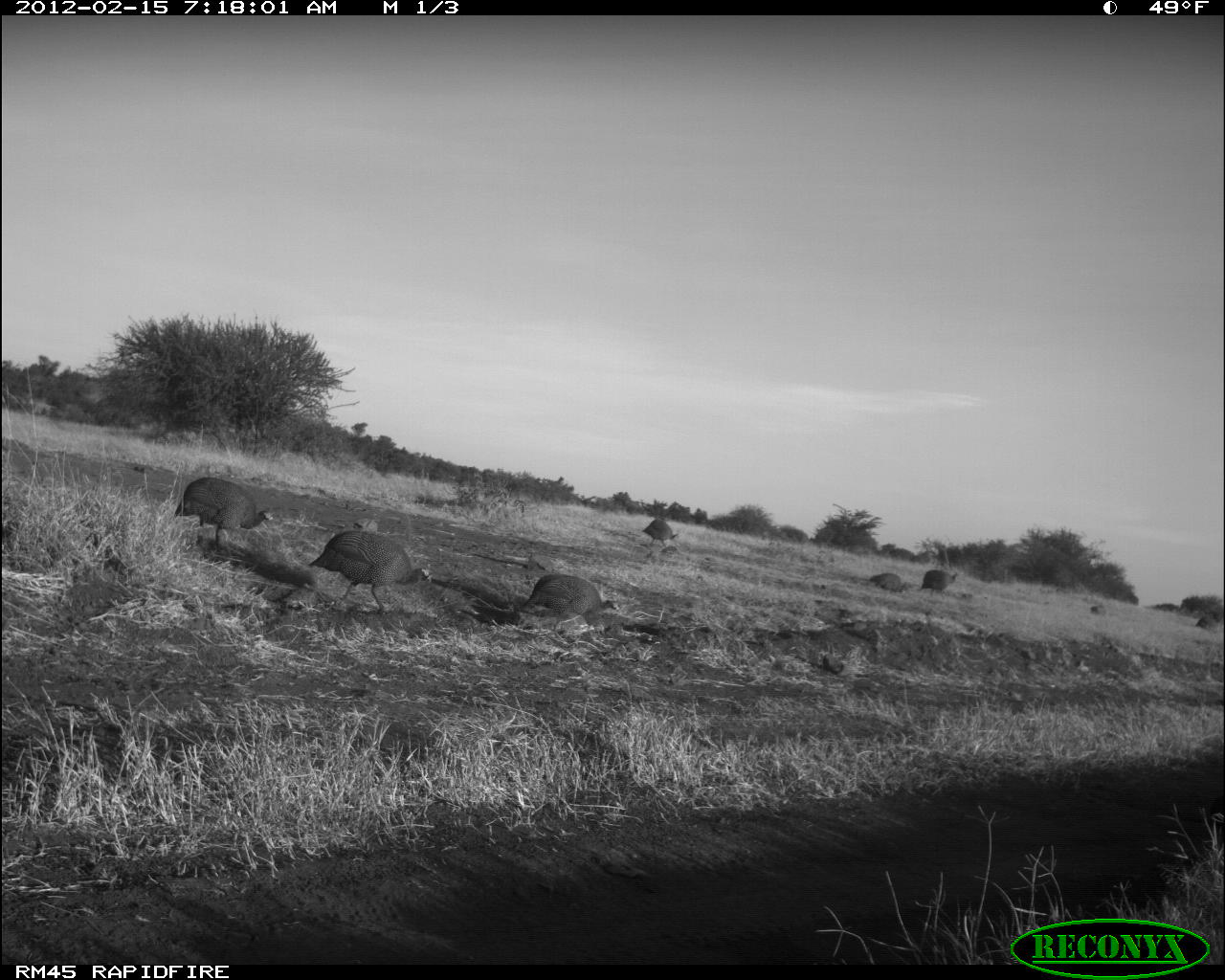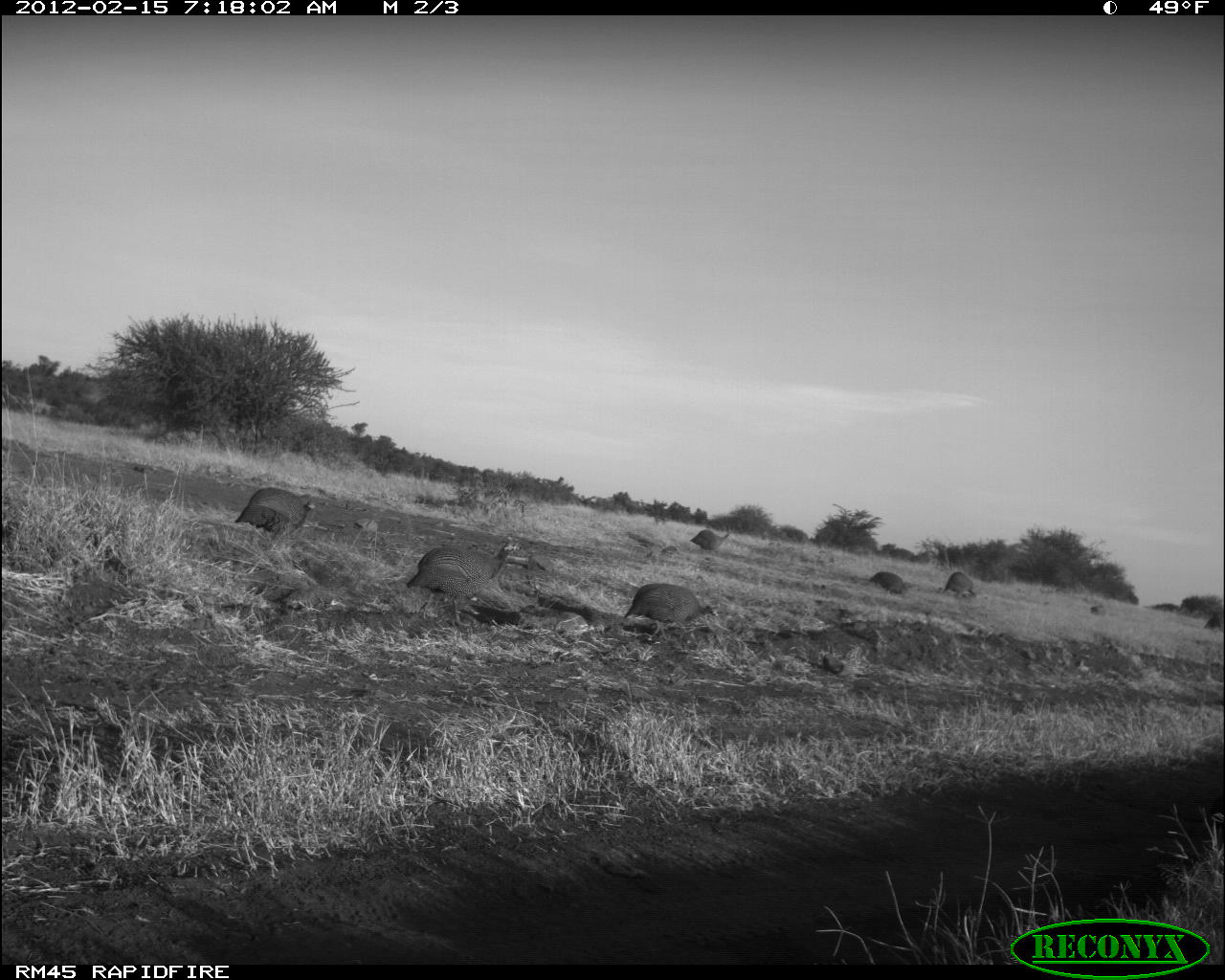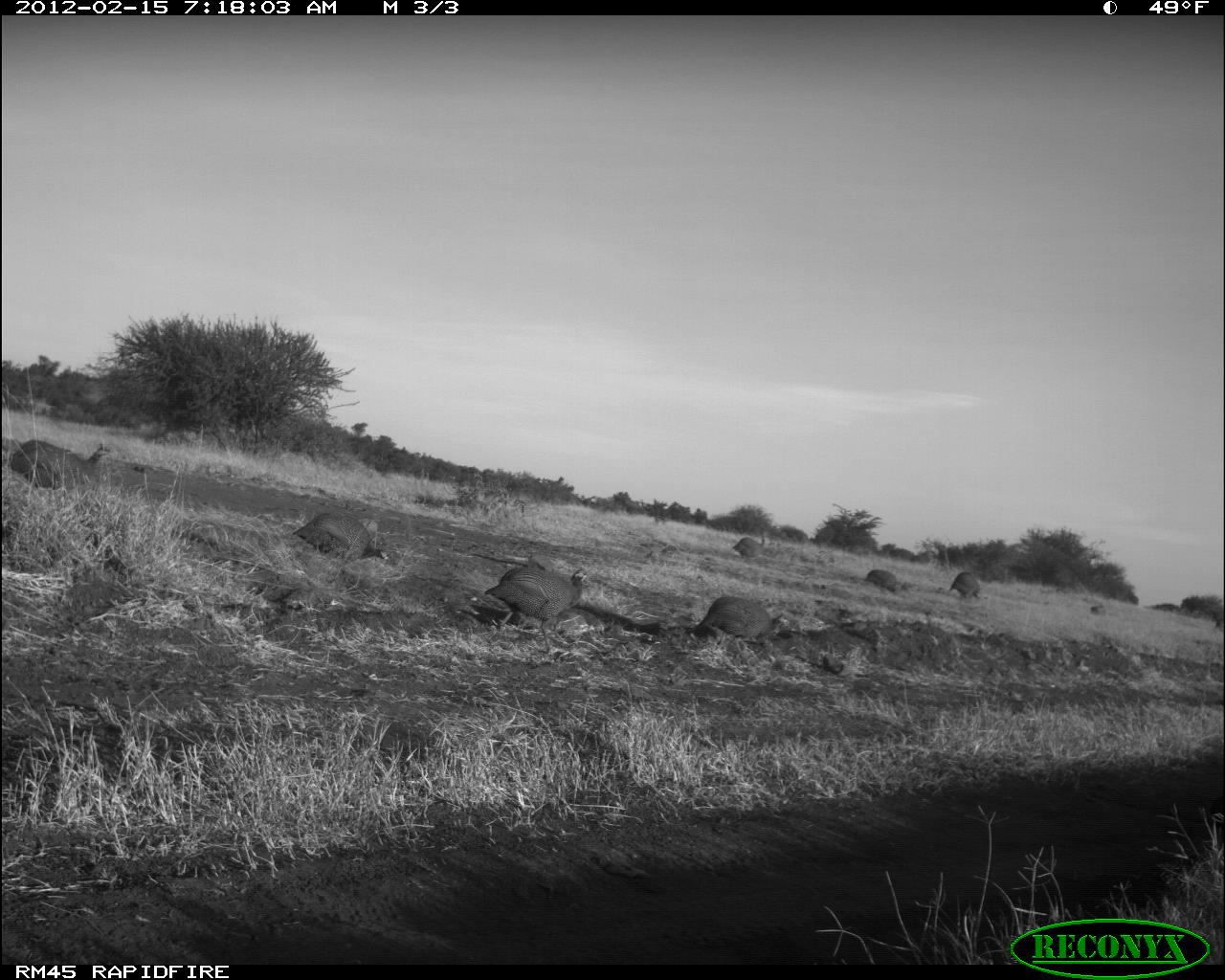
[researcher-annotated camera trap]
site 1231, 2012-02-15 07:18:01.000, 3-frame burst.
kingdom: Animalia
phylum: Chordata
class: Aves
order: Galliformes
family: Numididae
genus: Numida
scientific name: Numida meleagris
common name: helmeted guineafowl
Numida meleagris (helmeted guineafowl), count 7.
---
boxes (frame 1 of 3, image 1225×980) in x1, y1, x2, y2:
numida meleagris: 306, 527, 434, 613; 172, 474, 276, 548; 517, 574, 619, 644; 640, 517, 680, 547; 919, 568, 959, 596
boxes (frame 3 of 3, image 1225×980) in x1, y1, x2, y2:
numida meleagris: 481, 562, 592, 655; 290, 508, 394, 565; 695, 594, 787, 652; 12, 439, 110, 487; 948, 571, 982, 602; 731, 530, 767, 559; 862, 568, 897, 592